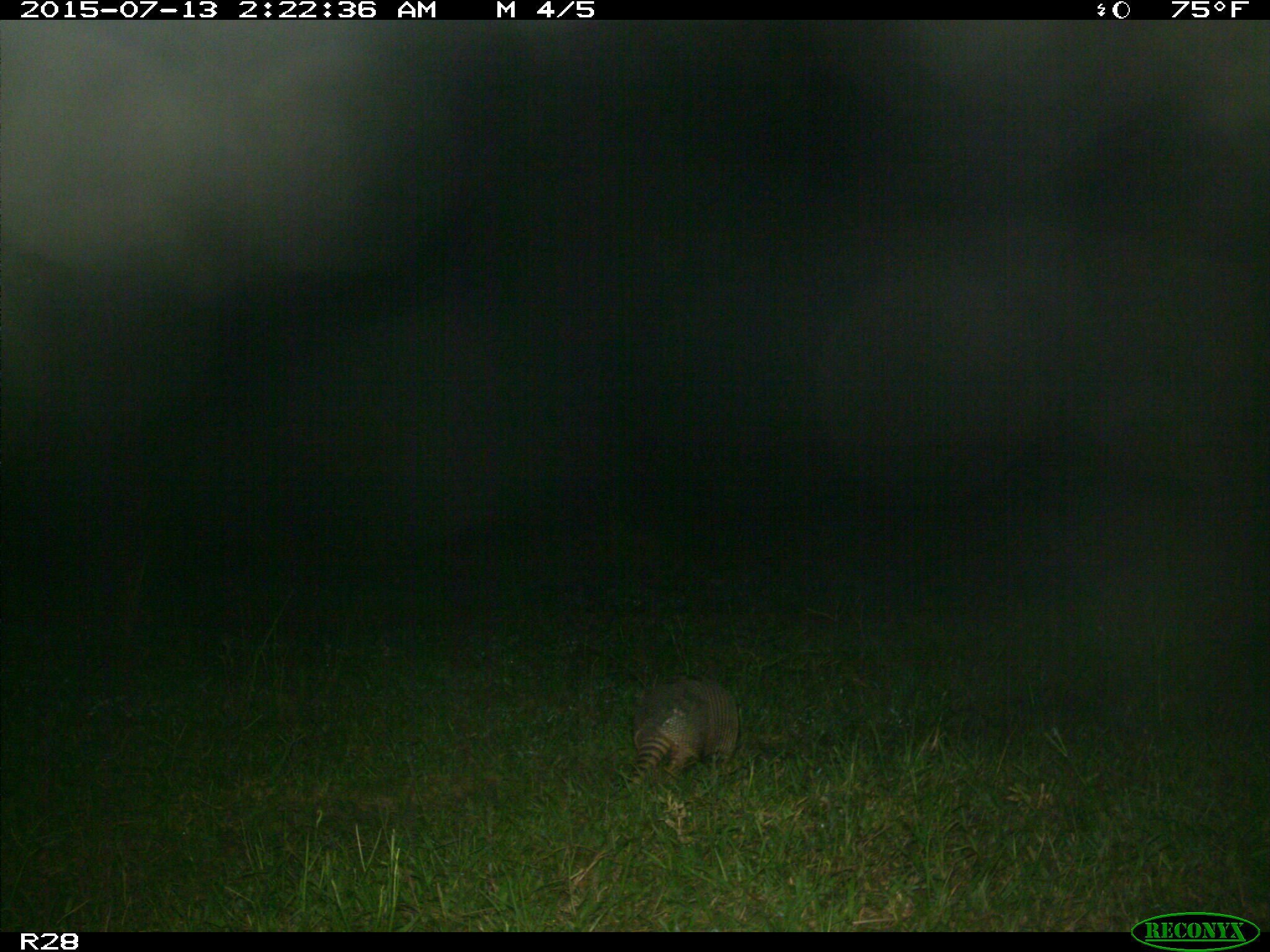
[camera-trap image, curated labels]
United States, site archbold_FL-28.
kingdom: Animalia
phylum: Chordata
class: Mammalia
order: Cingulata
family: Dasypodidae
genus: Dasypus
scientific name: Dasypus novemcinctus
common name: nine-banded armadillo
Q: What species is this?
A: Dasypus novemcinctus (nine-banded armadillo).